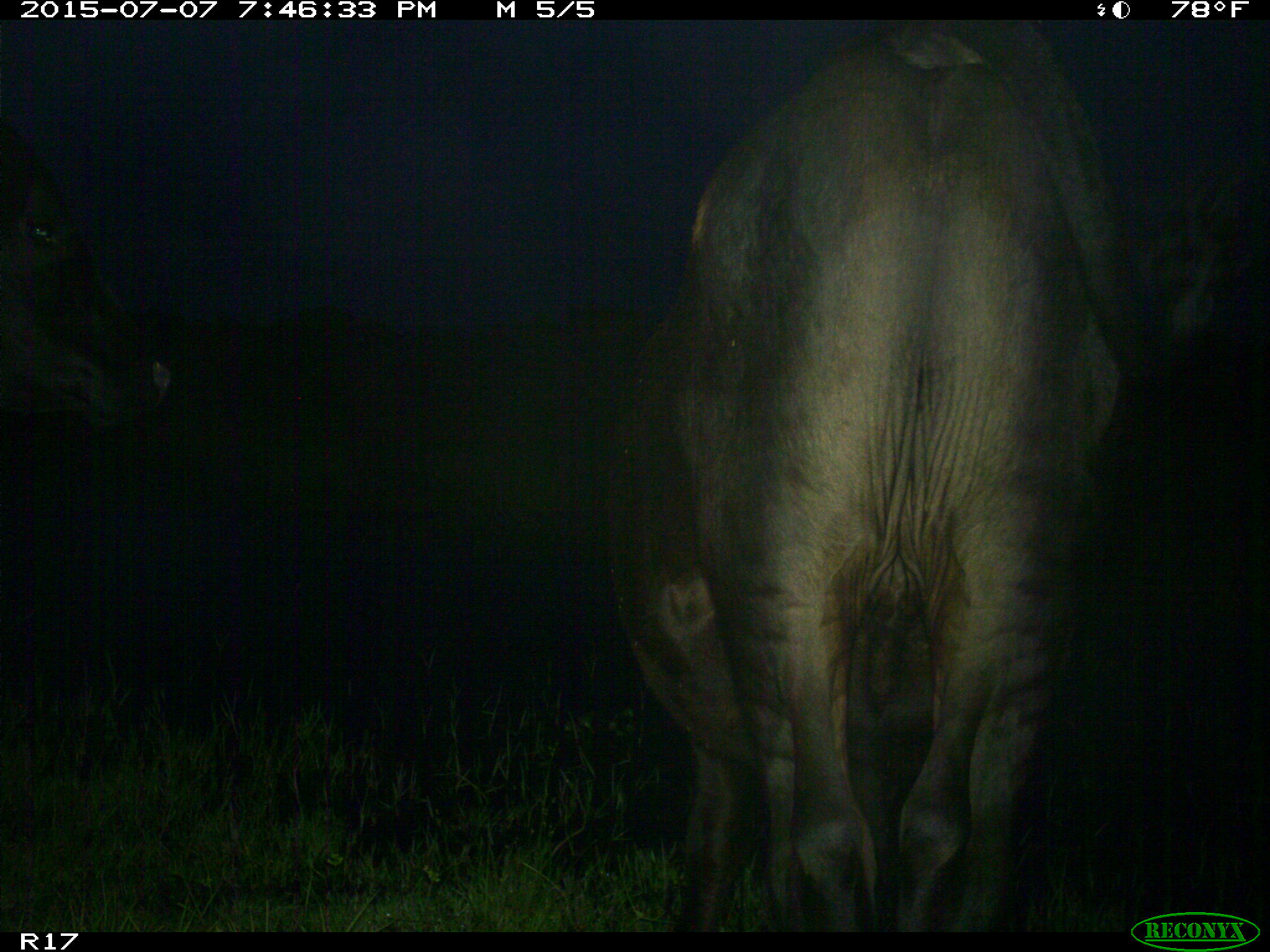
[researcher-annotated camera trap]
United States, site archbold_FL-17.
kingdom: Animalia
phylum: Chordata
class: Mammalia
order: Artiodactyla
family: Bovidae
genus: Bos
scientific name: Bos taurus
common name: domestic cow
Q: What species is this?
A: Bos taurus (domestic cow).